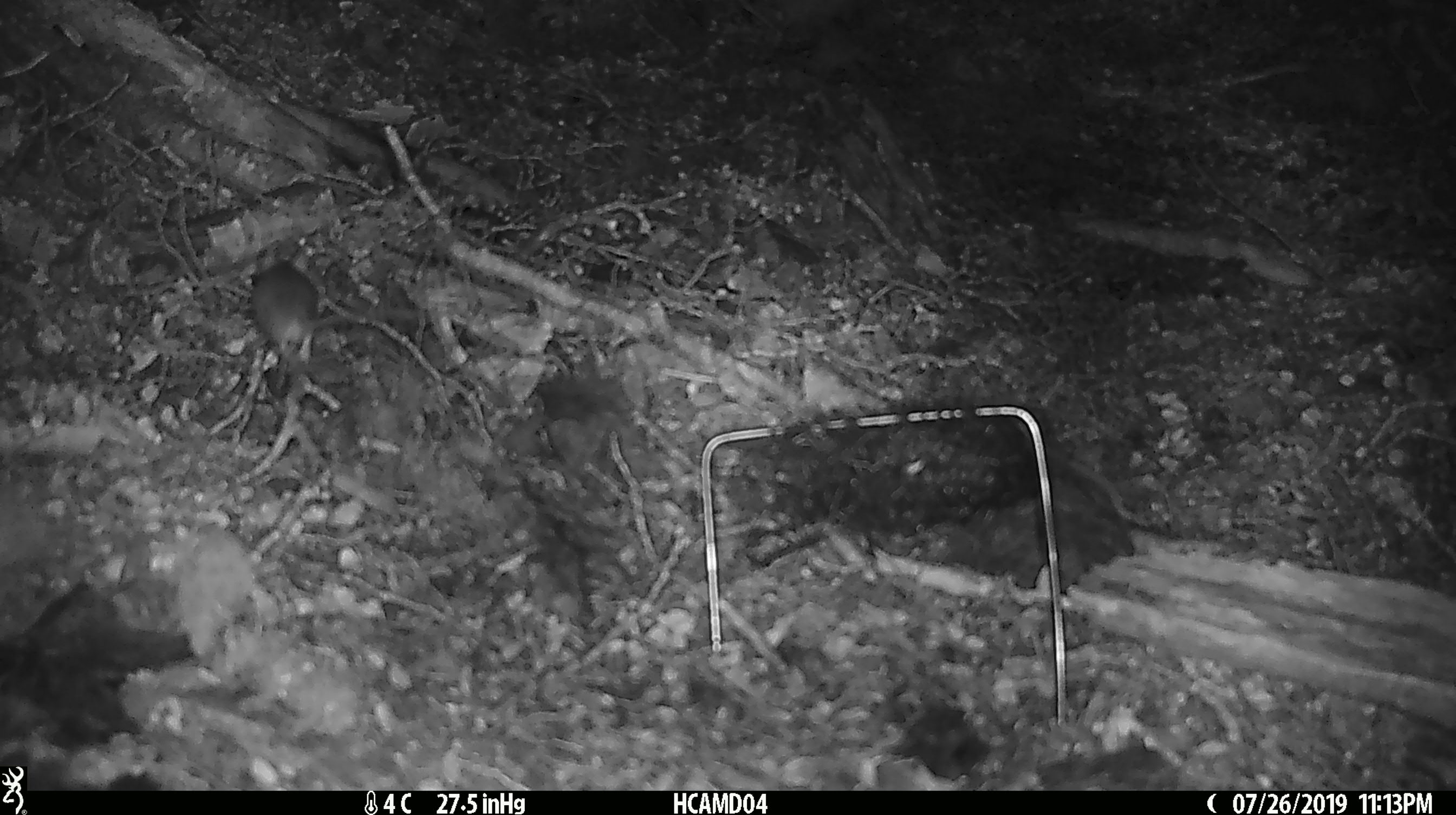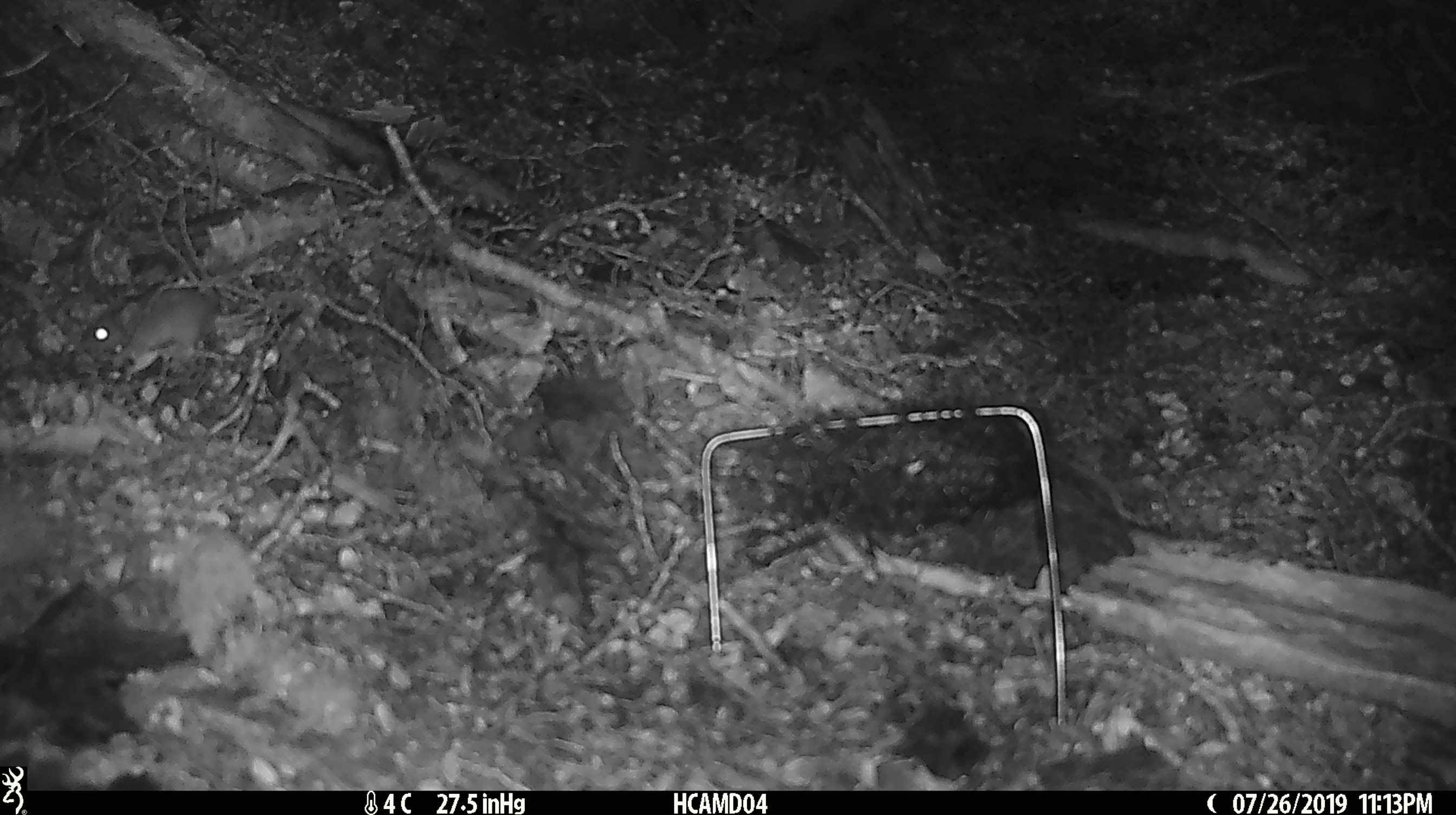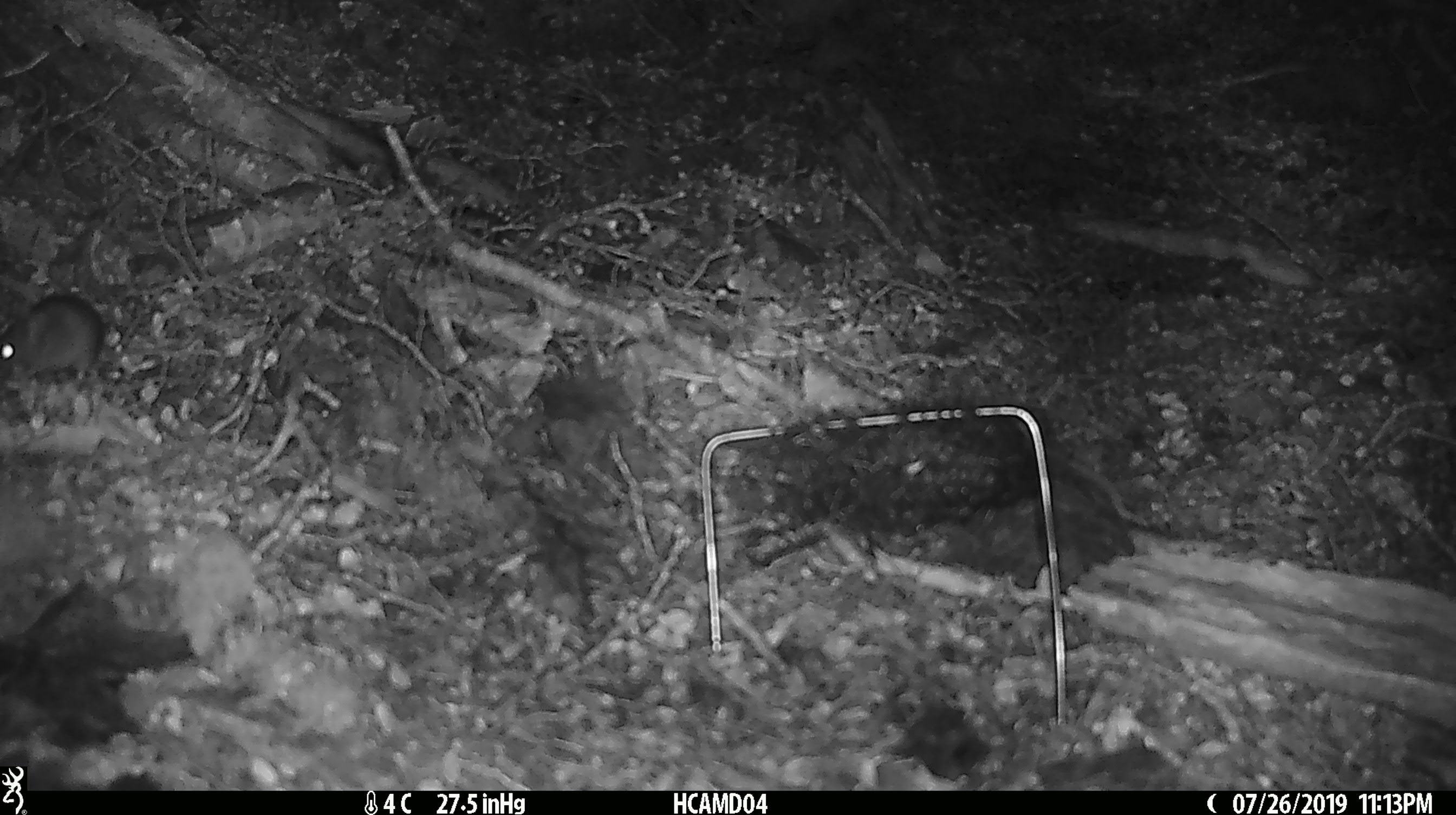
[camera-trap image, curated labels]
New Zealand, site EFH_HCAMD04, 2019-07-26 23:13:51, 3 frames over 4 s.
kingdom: Animalia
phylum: Chordata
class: Mammalia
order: Rodentia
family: Muridae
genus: Mus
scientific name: Mus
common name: mouse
Mouse (Mus).